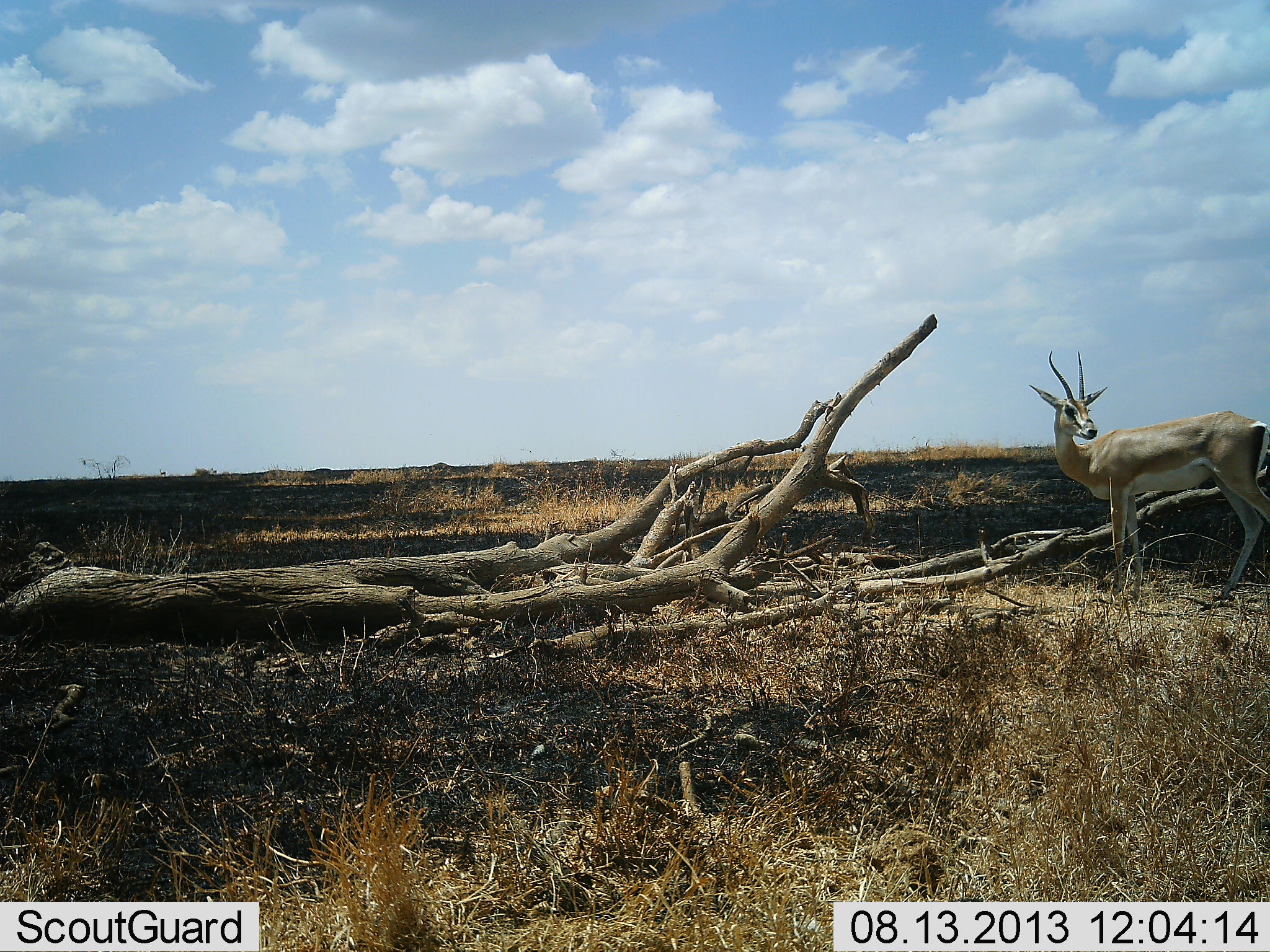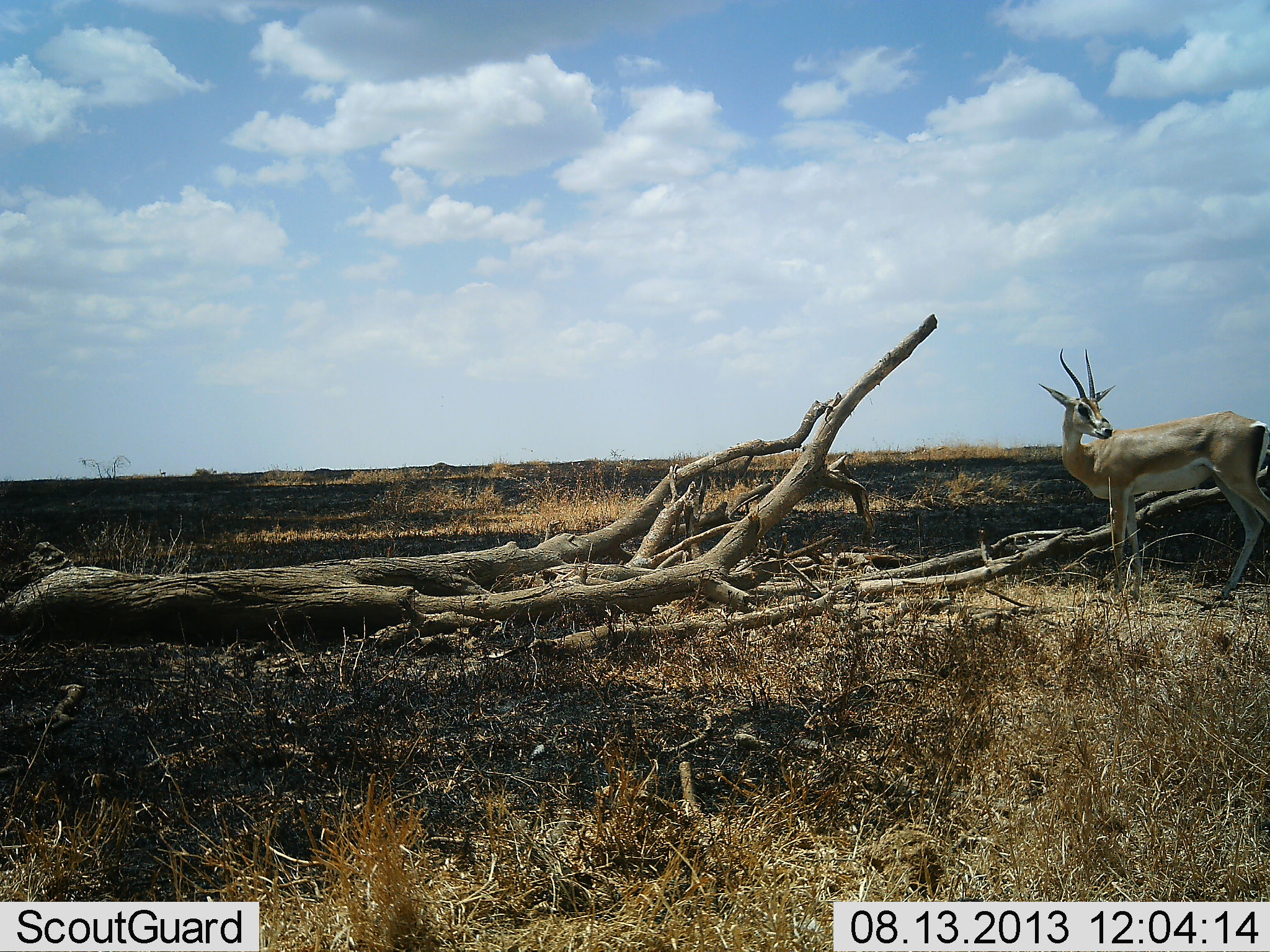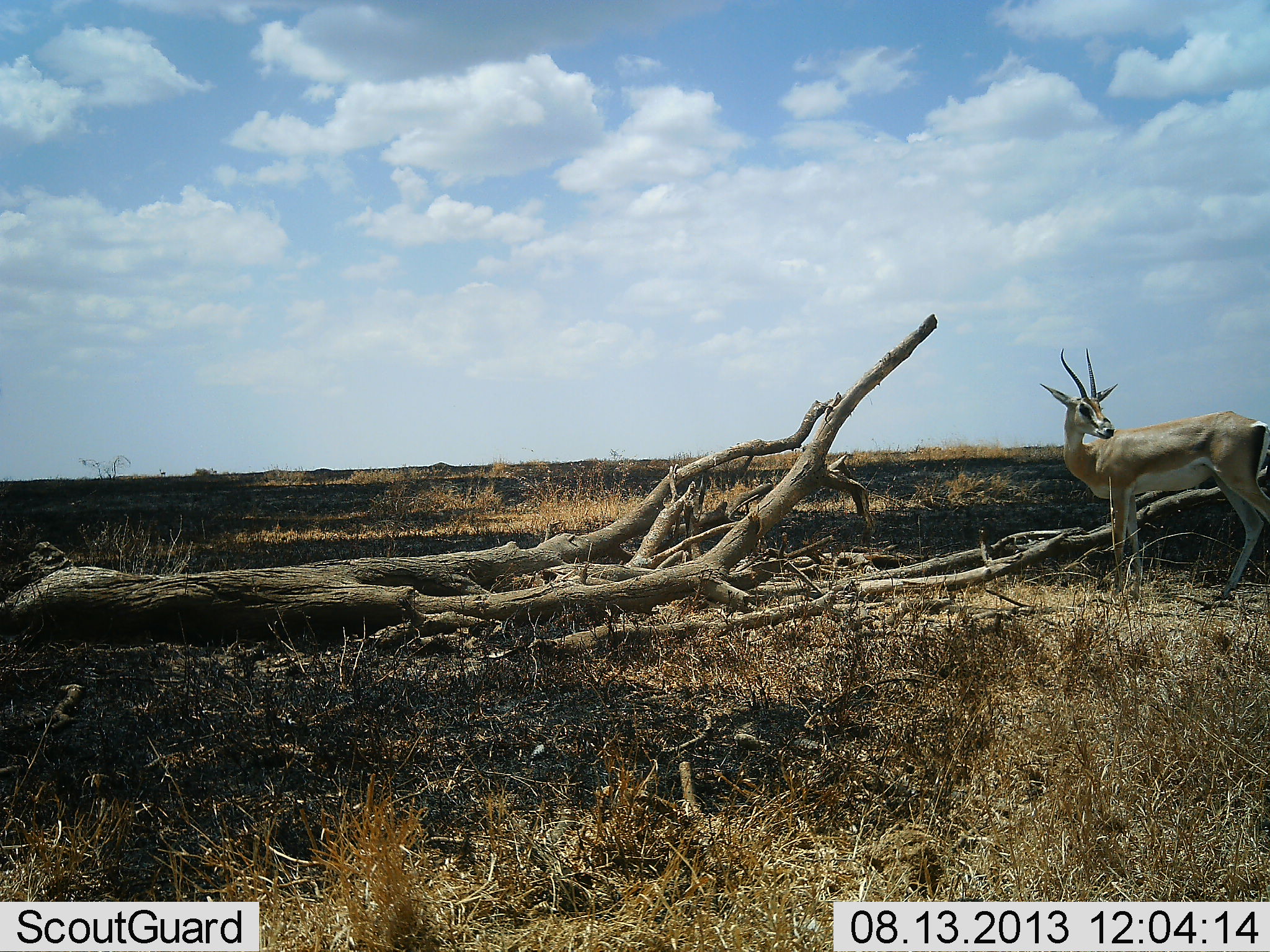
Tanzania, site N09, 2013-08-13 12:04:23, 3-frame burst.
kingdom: Animalia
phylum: Chordata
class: Mammalia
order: Artiodactyla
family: Bovidae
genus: Nanger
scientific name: Nanger granti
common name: grant's gazelle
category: gazellegrants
Gazellegrants (grant's gazelle) (Nanger granti), count 1. Behavior (volunteer vote fractions): standing 100%, resting 0%, moving 0%, interacting 0%. Young present (vote fraction): 0%. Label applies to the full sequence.